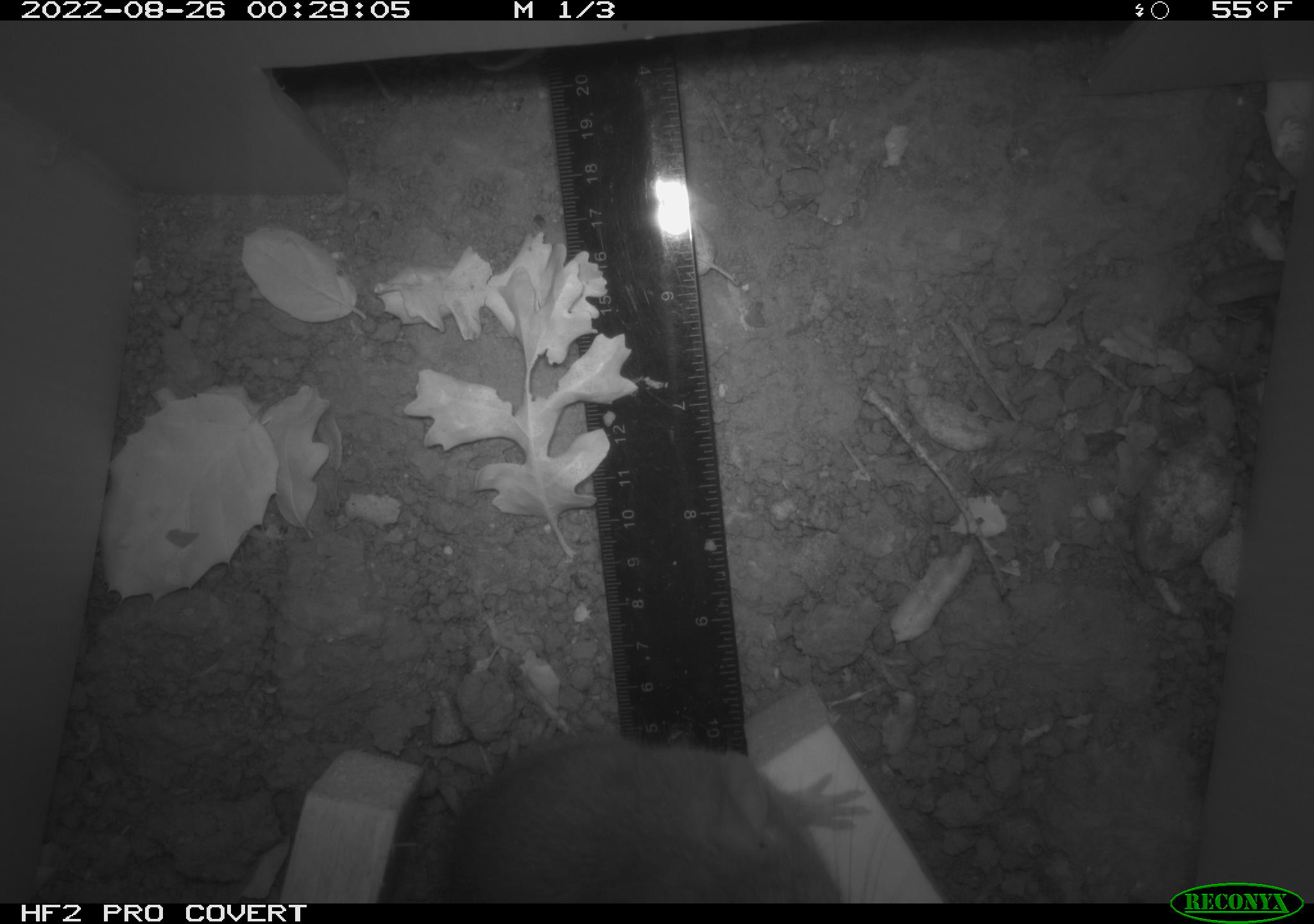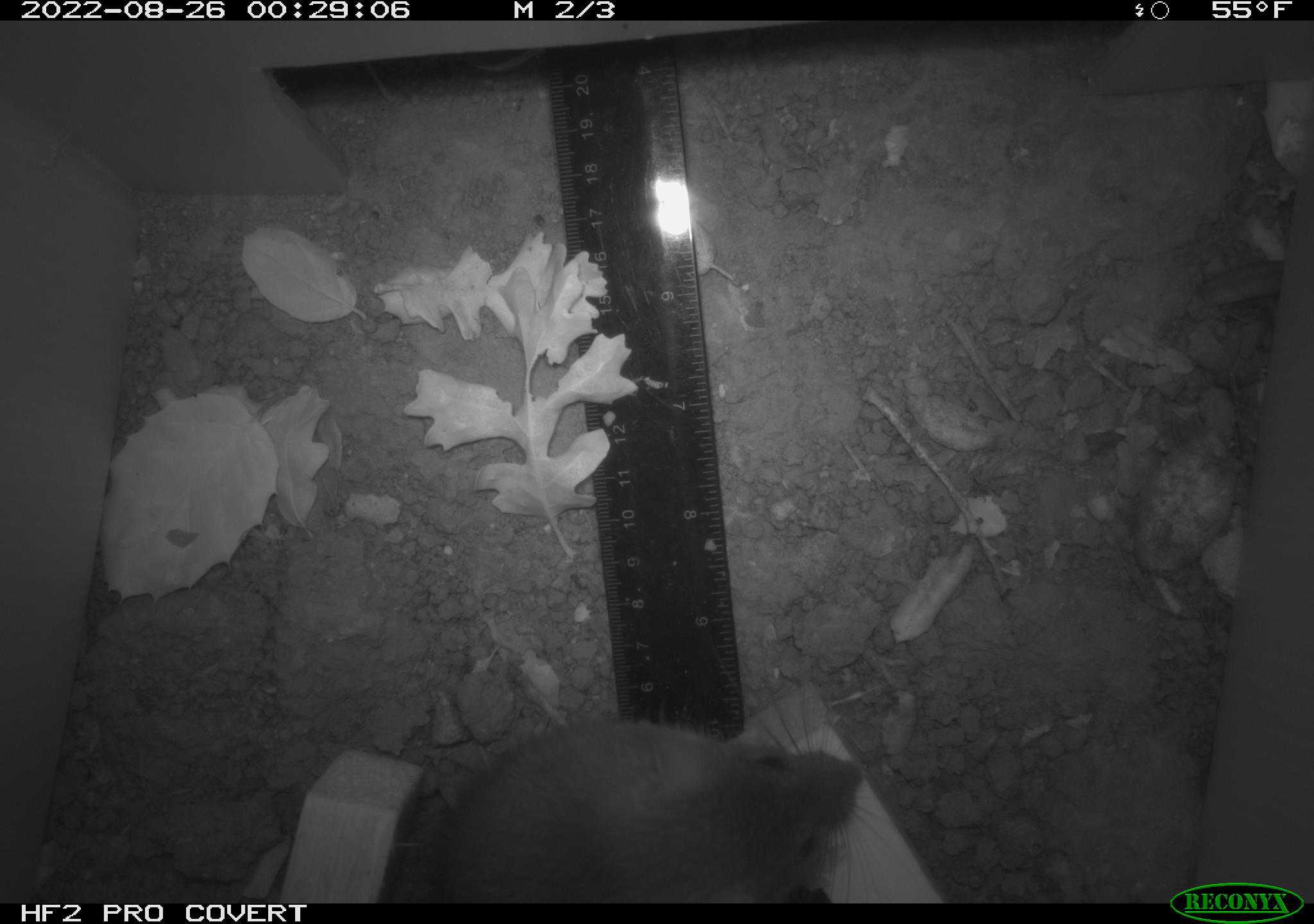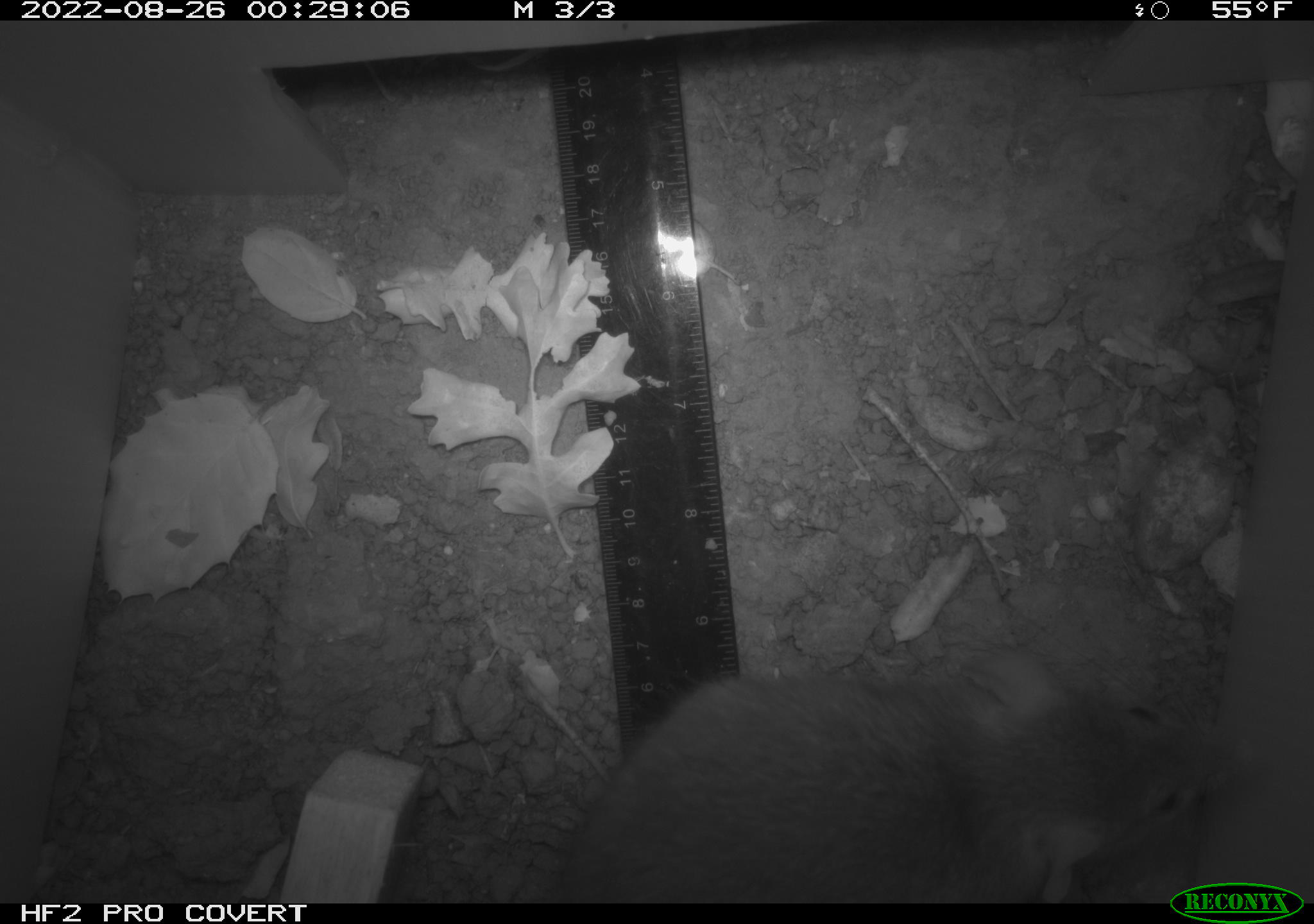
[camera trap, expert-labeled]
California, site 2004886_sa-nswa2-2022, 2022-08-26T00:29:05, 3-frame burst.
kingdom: Animalia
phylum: Chordata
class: Mammalia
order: Rodentia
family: Muridae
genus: Rattus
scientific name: Rattus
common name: rat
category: rattus species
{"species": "rattus species (rat) (Rattus)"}